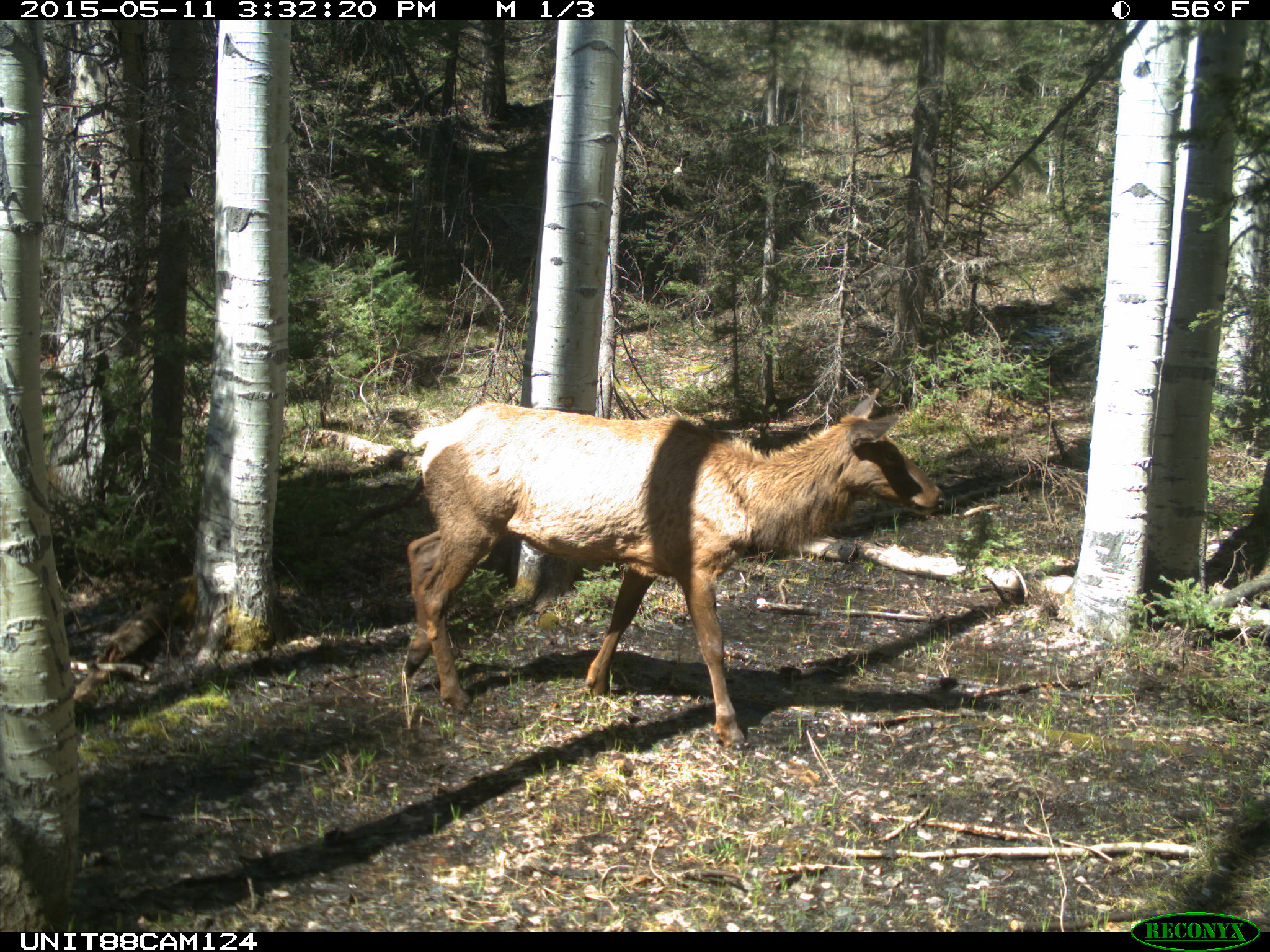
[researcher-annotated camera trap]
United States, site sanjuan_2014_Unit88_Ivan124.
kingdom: Animalia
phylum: Chordata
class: Mammalia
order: Artiodactyla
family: Cervidae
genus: Cervus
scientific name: Cervus elaphus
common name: red deer